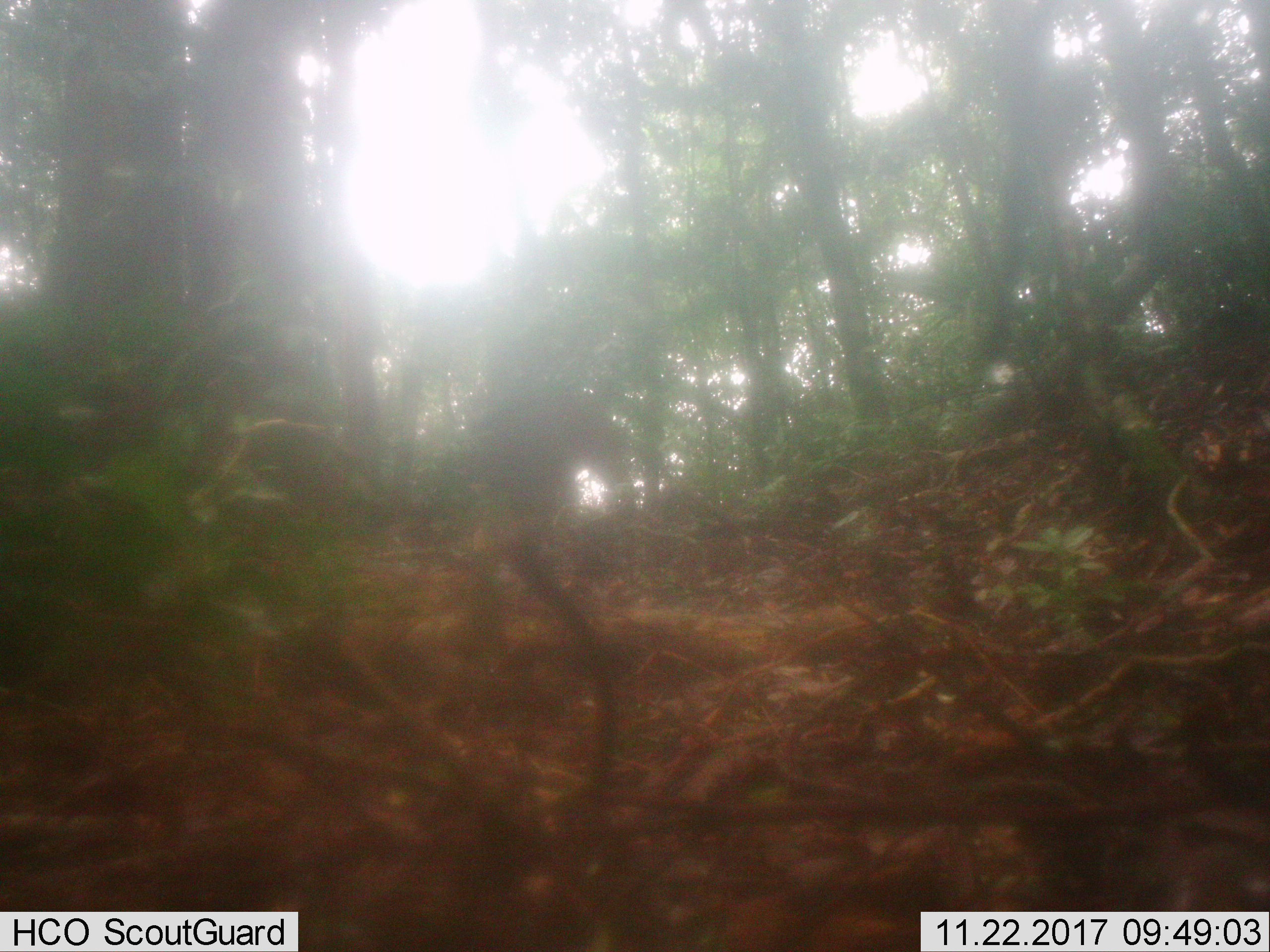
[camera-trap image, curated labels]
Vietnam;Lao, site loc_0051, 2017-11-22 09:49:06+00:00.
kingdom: Animalia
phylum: Chordata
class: Mammalia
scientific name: Mammalia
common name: mammal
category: unidentified small mammal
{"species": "unidentified small mammal (mammal) (Mammalia)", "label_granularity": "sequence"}